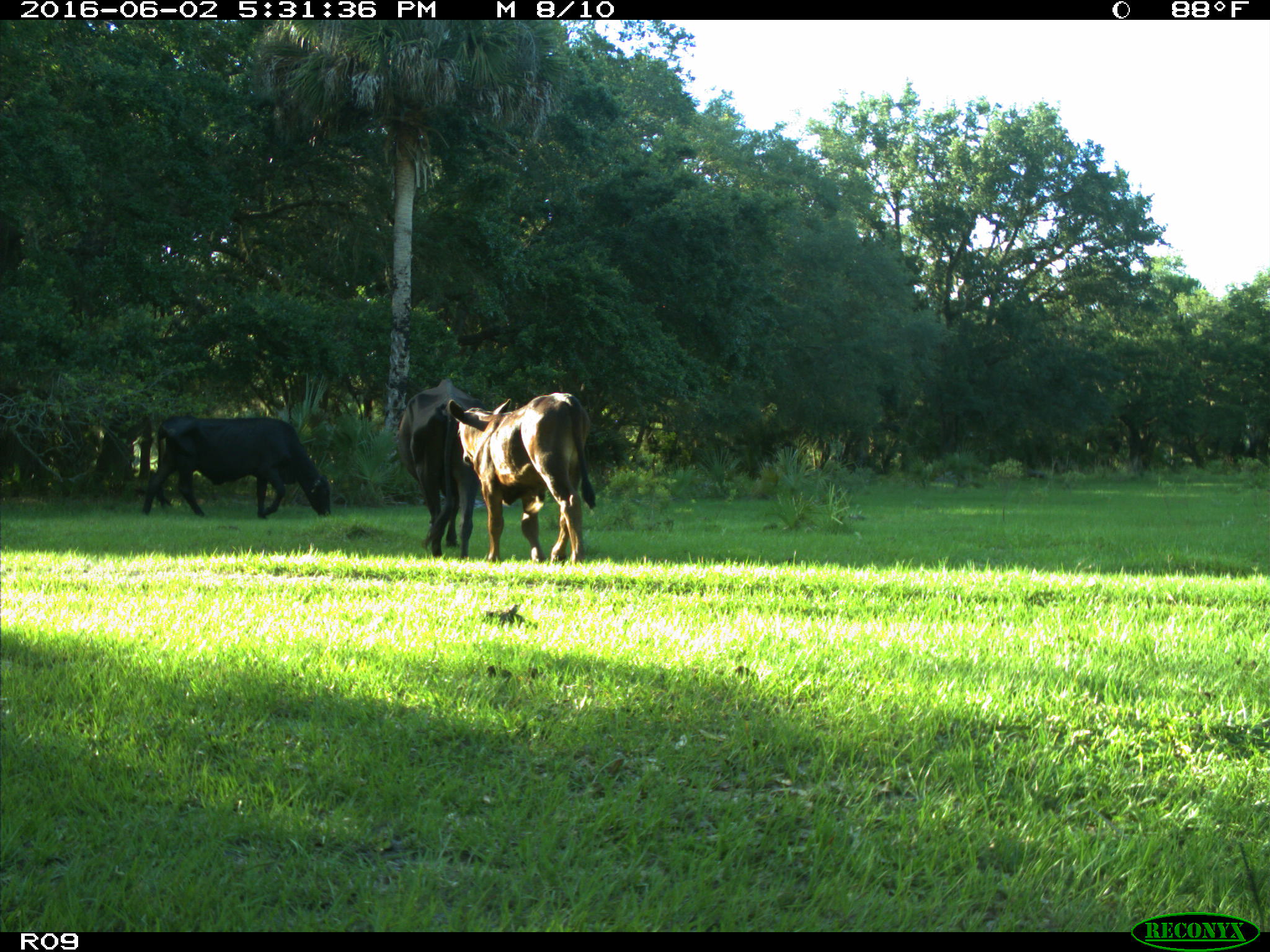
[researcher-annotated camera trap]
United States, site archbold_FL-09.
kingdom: Animalia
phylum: Chordata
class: Mammalia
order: Artiodactyla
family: Bovidae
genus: Bos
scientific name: Bos taurus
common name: domestic cow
Bos taurus (domestic cow).